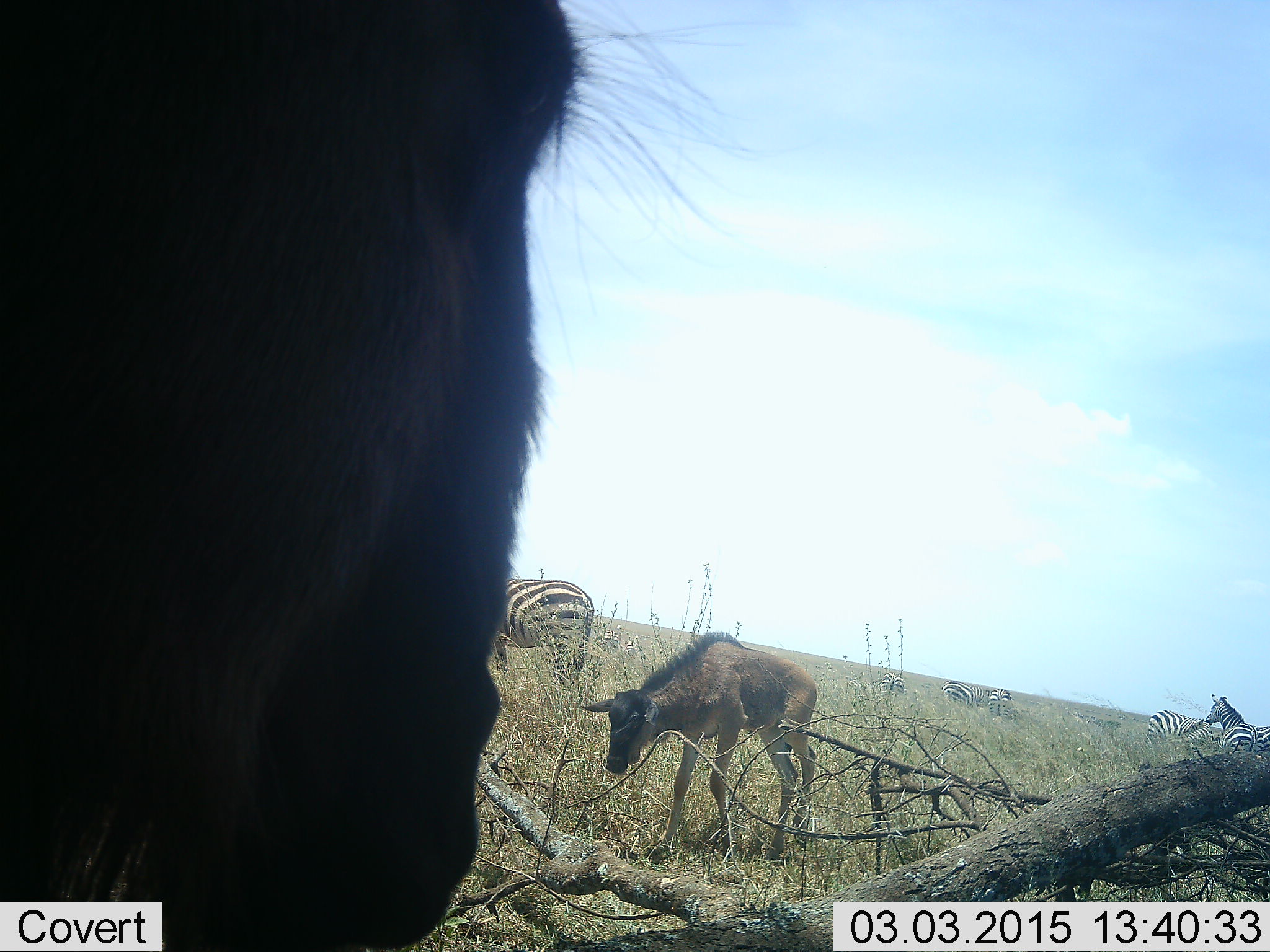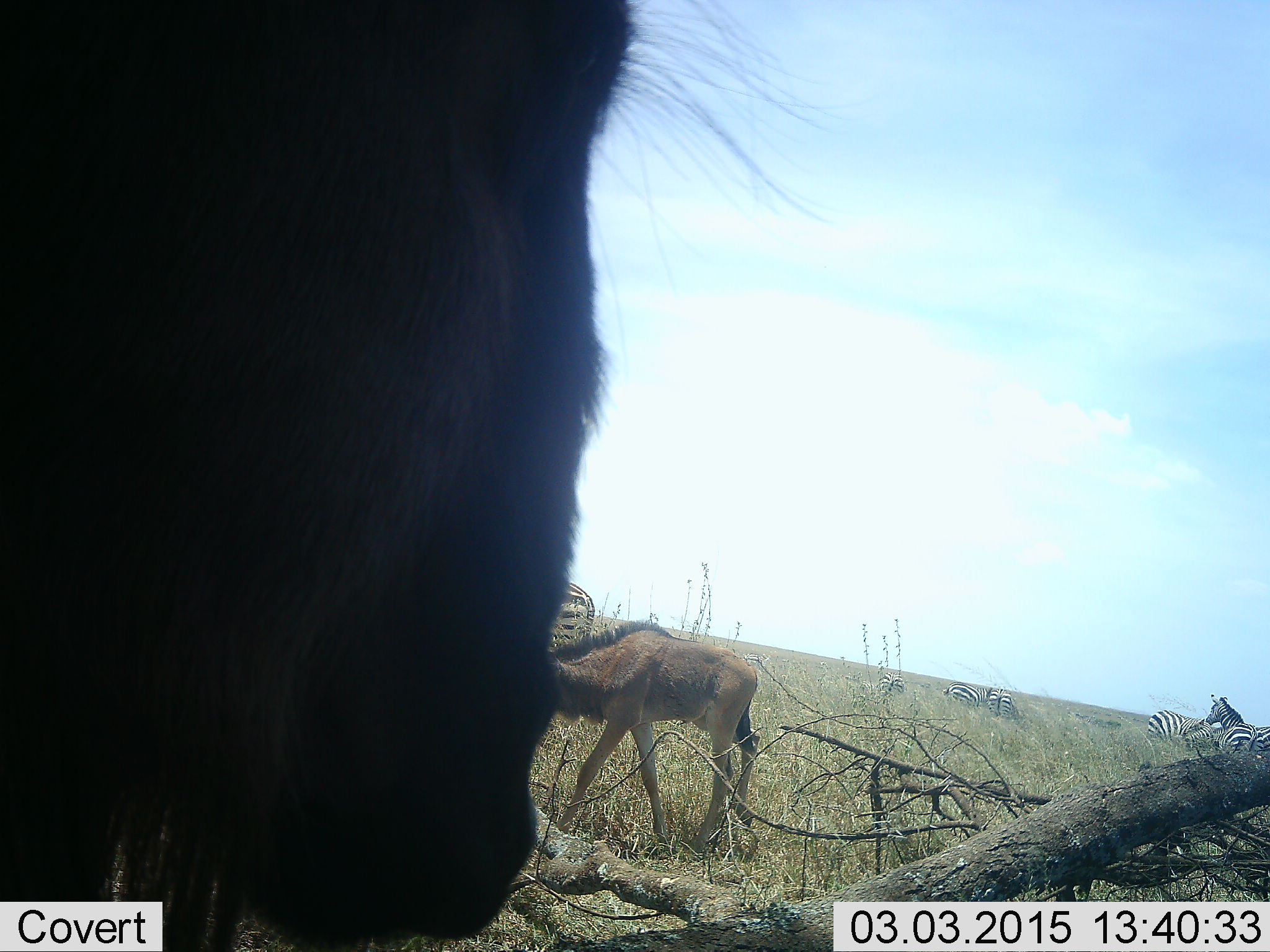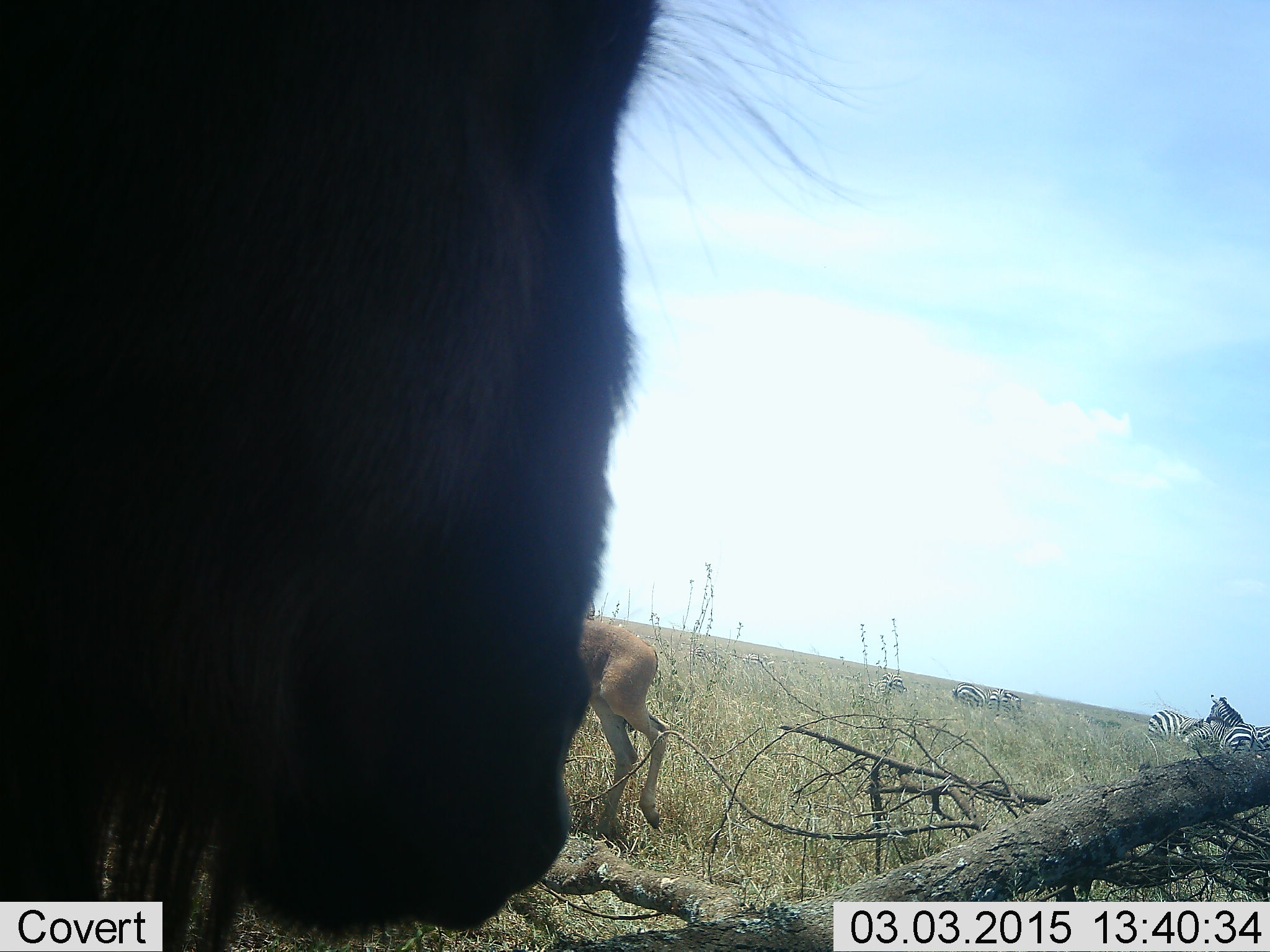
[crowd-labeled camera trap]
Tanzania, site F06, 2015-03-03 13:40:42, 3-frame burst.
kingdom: Animalia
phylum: Chordata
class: Mammalia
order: Artiodactyla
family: Bovidae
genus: Connochaetes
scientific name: Connochaetes taurinus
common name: blue wildebeest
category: wildebeest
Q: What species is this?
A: Wildebeest (blue wildebeest) (Connochaetes taurinus).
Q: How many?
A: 2.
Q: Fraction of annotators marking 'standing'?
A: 55%.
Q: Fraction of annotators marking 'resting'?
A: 0%.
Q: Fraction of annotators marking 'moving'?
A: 82%.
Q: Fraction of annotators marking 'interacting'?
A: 0%.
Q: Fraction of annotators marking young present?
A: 82%.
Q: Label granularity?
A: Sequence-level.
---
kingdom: Animalia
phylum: Chordata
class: Mammalia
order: Perissodactyla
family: Equidae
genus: Equus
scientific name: Equus quagga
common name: plains zebra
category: zebra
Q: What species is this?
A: Zebra (plains zebra) (Equus quagga).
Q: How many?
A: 6.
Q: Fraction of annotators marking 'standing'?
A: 90%.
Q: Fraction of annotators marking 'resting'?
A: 0%.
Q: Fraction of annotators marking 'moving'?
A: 20%.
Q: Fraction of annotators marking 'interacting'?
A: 0%.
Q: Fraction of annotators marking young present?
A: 0%.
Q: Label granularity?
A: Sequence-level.